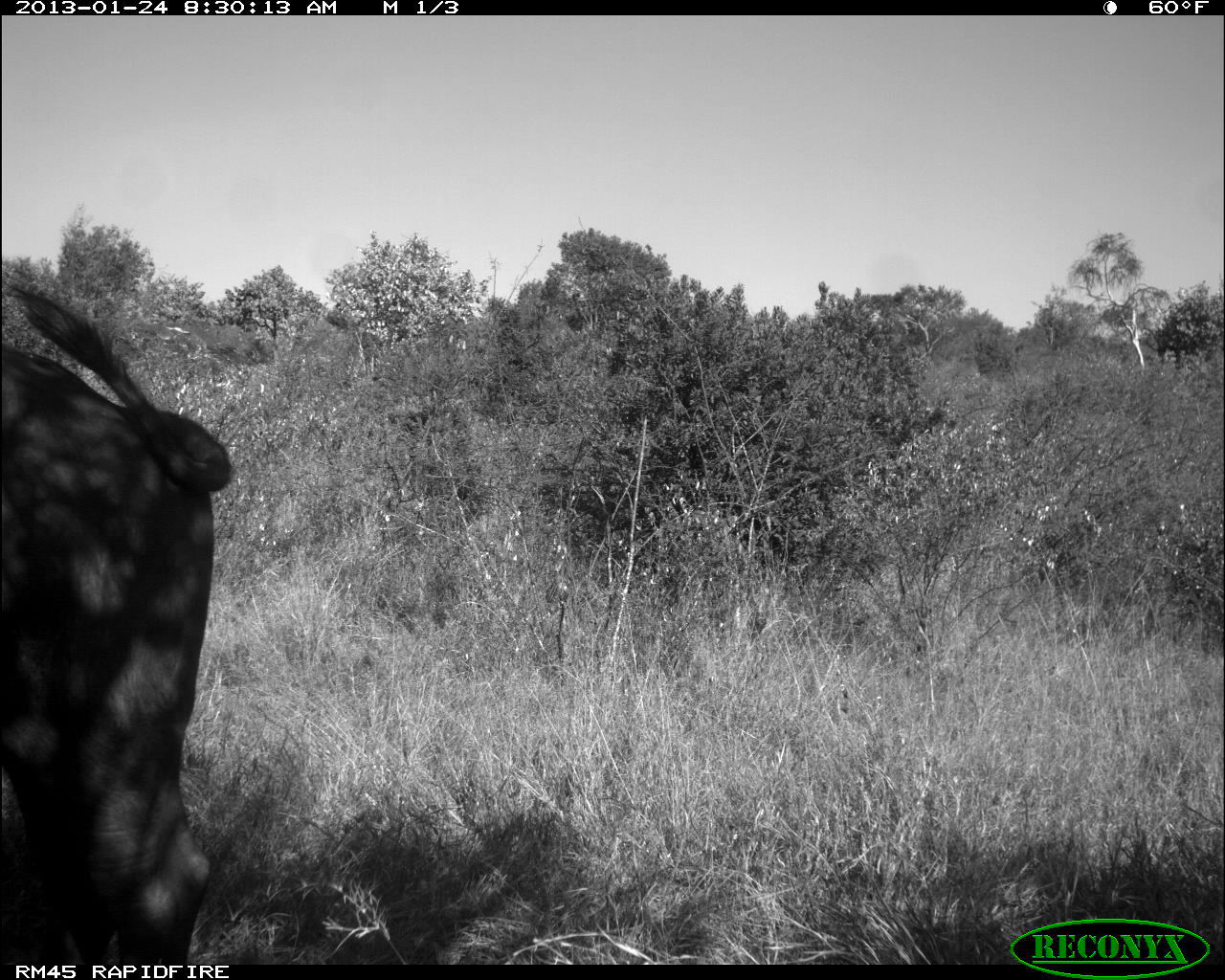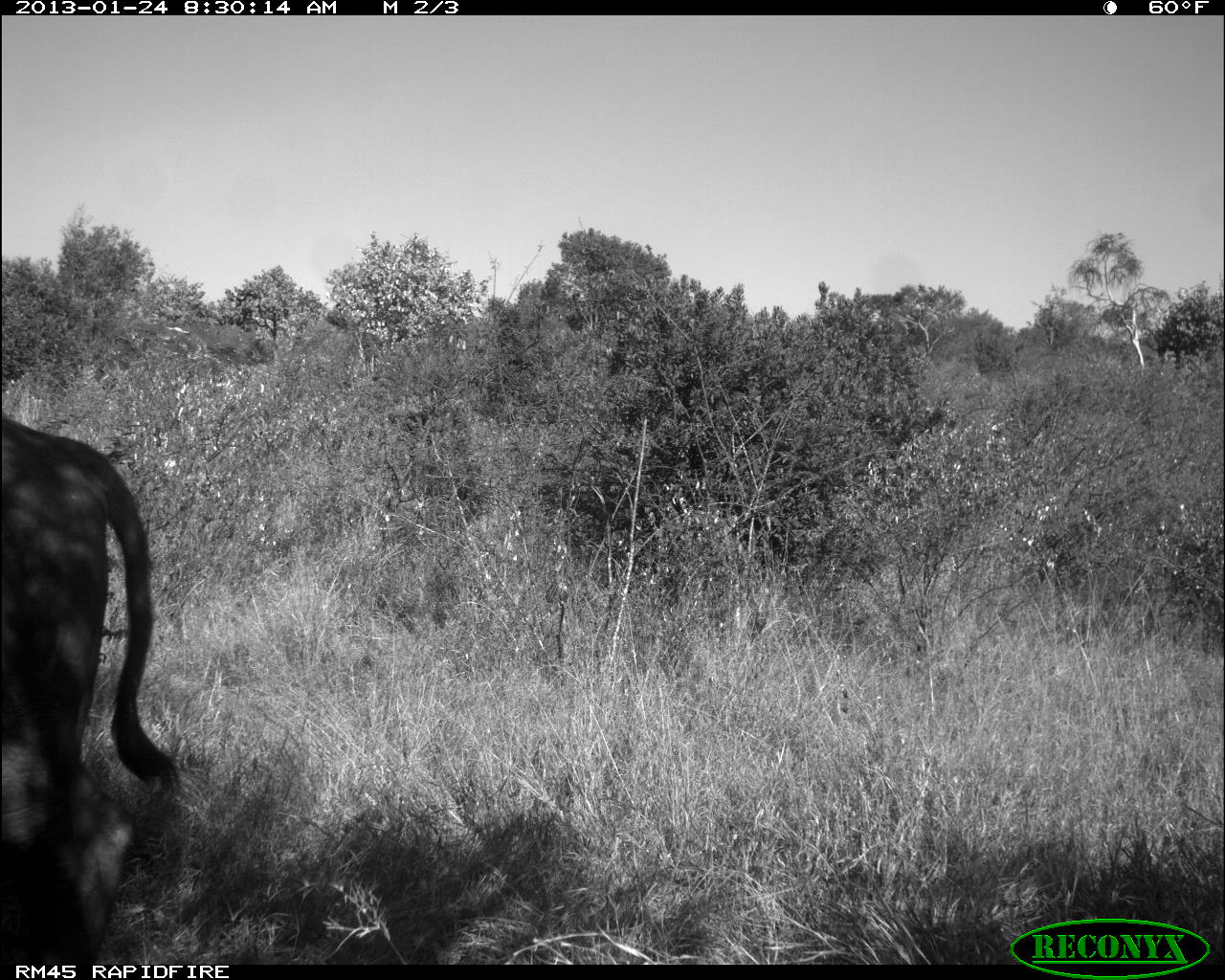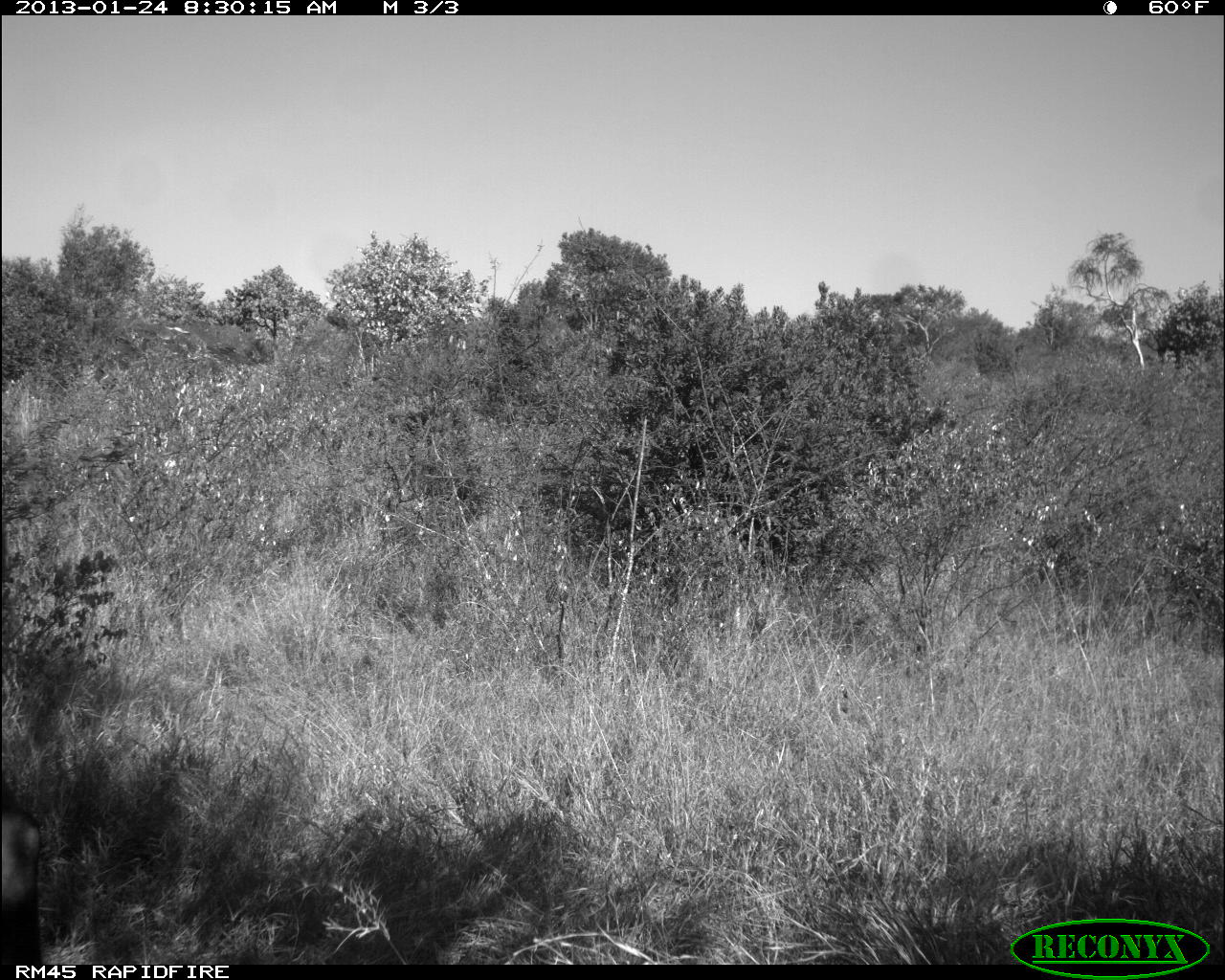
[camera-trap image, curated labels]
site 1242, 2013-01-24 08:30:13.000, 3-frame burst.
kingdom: Animalia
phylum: Chordata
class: Mammalia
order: Artiodactyla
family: Bovidae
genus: Syncerus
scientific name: Syncerus caffer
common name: african buffalo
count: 1